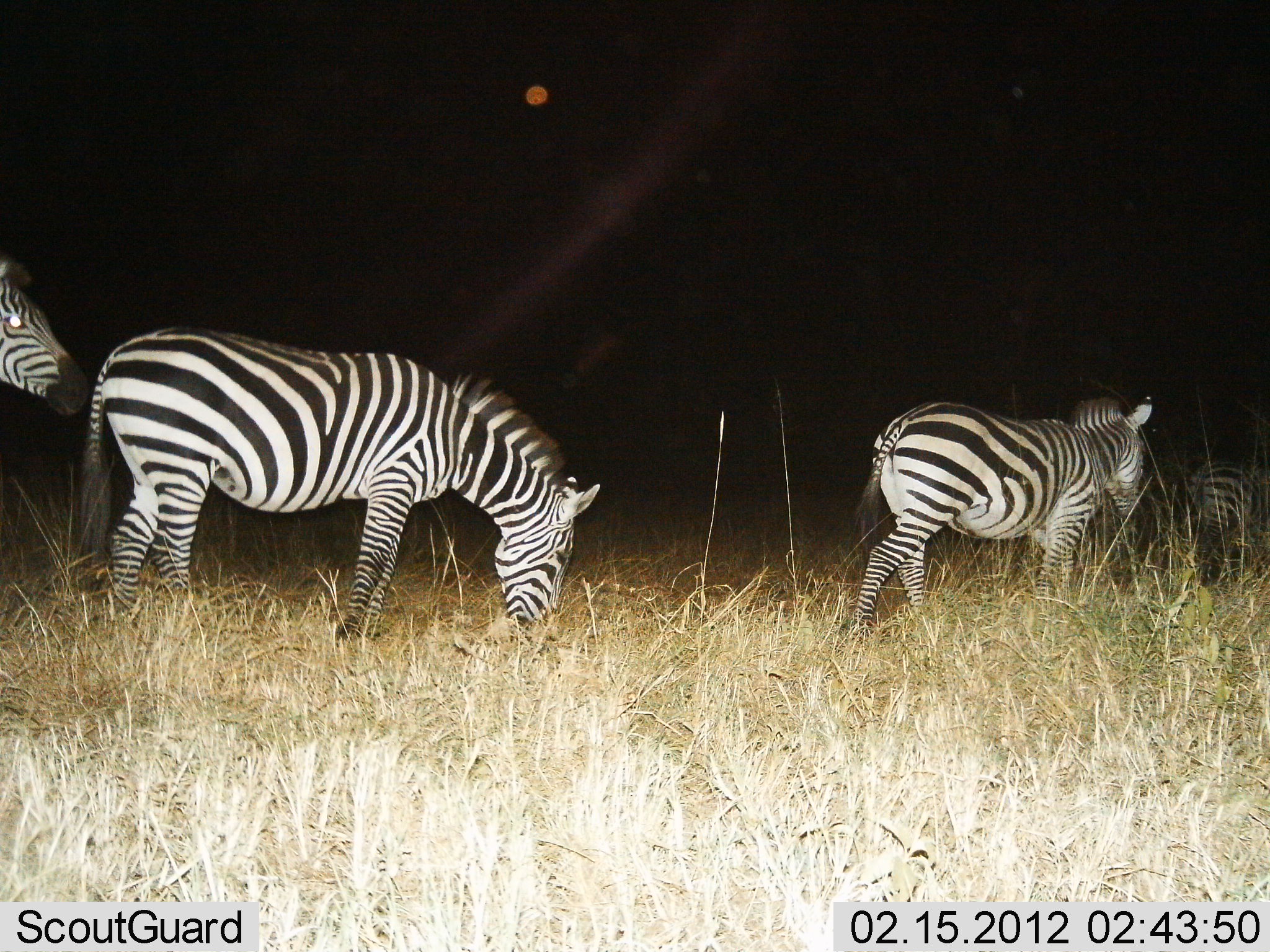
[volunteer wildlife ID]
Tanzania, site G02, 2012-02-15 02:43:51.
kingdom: Animalia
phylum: Chordata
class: Mammalia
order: Perissodactyla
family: Equidae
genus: Equus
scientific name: Equus quagga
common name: plains zebra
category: zebra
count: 4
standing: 44%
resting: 0%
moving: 78%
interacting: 0%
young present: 0%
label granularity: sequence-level